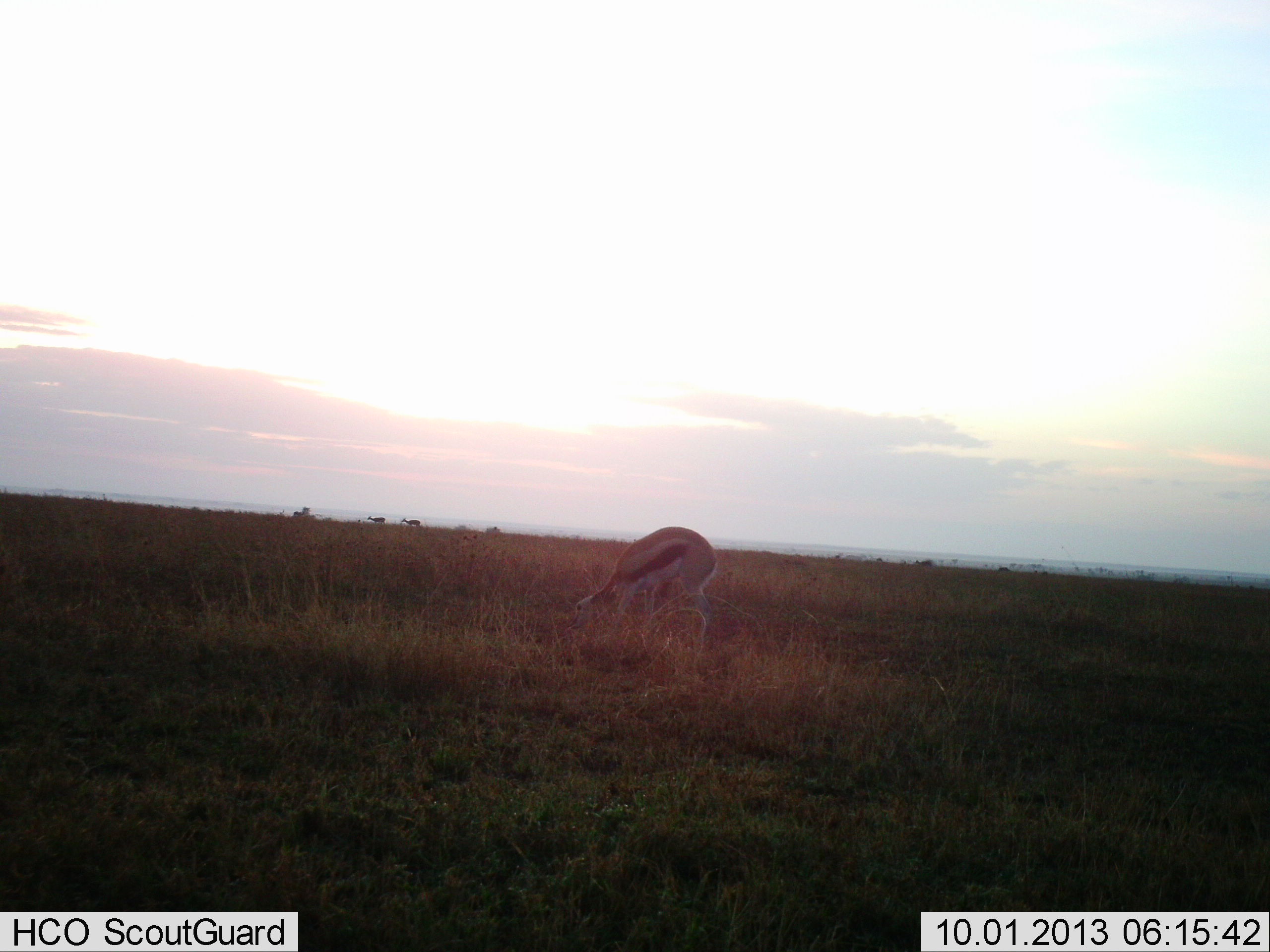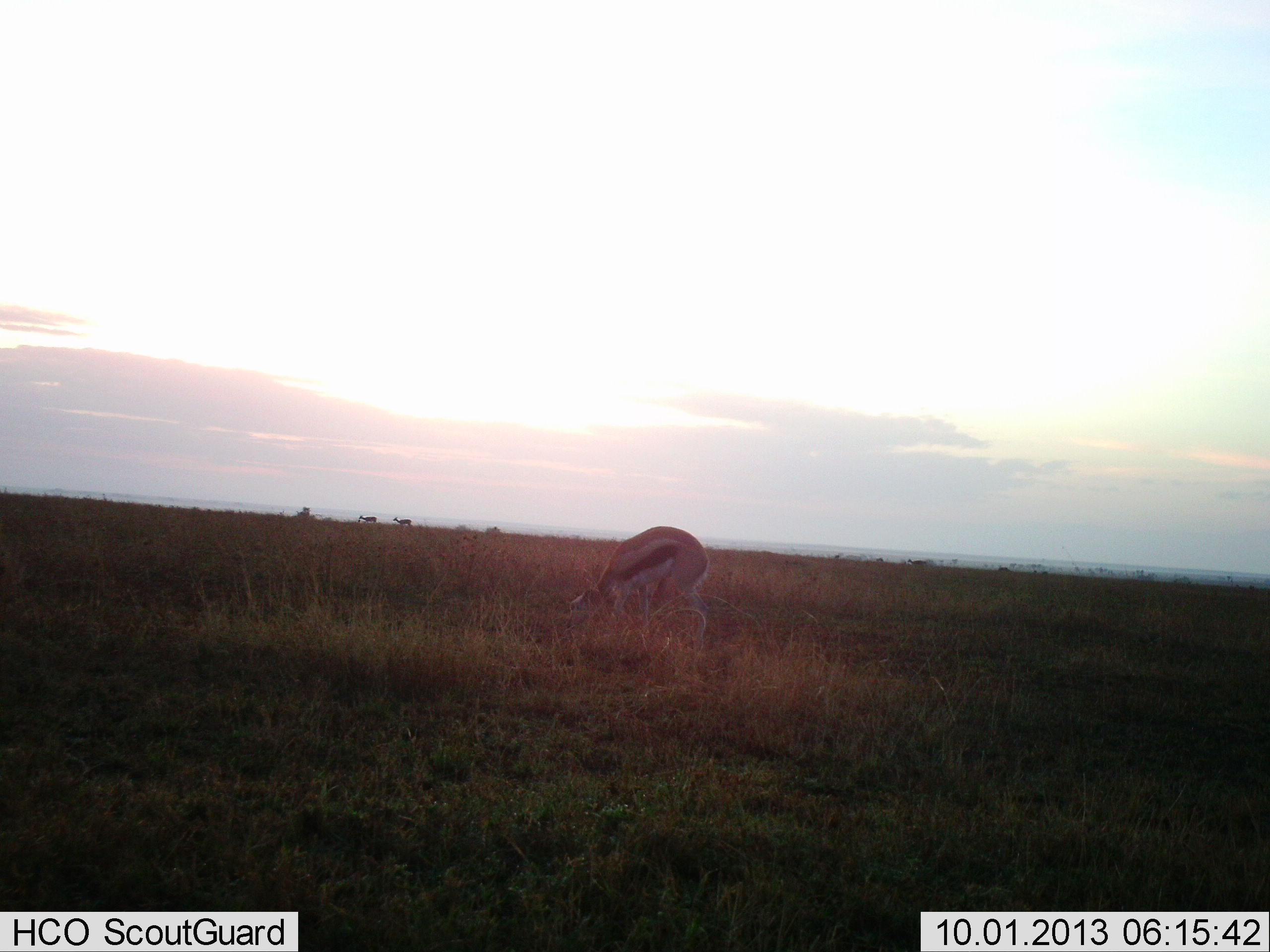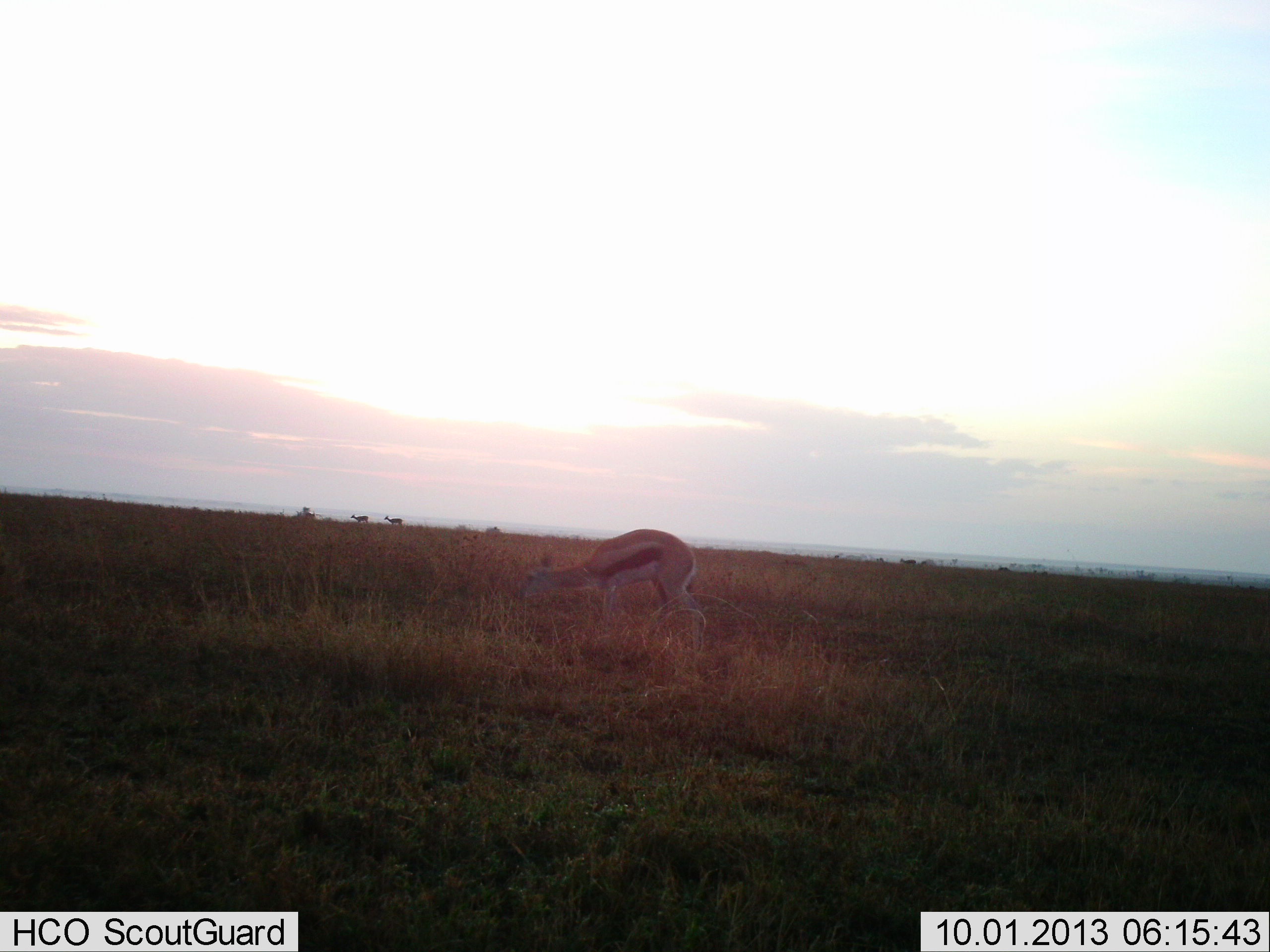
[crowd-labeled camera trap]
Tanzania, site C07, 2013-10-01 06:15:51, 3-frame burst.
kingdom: Animalia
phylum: Chordata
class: Mammalia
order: Artiodactyla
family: Bovidae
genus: Eudorcas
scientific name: Eudorcas thomsonii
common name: thomson's gazelle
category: gazellethomsons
Gazellethomsons (thomson's gazelle) (Eudorcas thomsonii), count 4. Behavior (volunteer vote fractions): standing 58%, resting 0%, moving 50%, interacting 0%. Young present (vote fraction): 8%. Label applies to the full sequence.